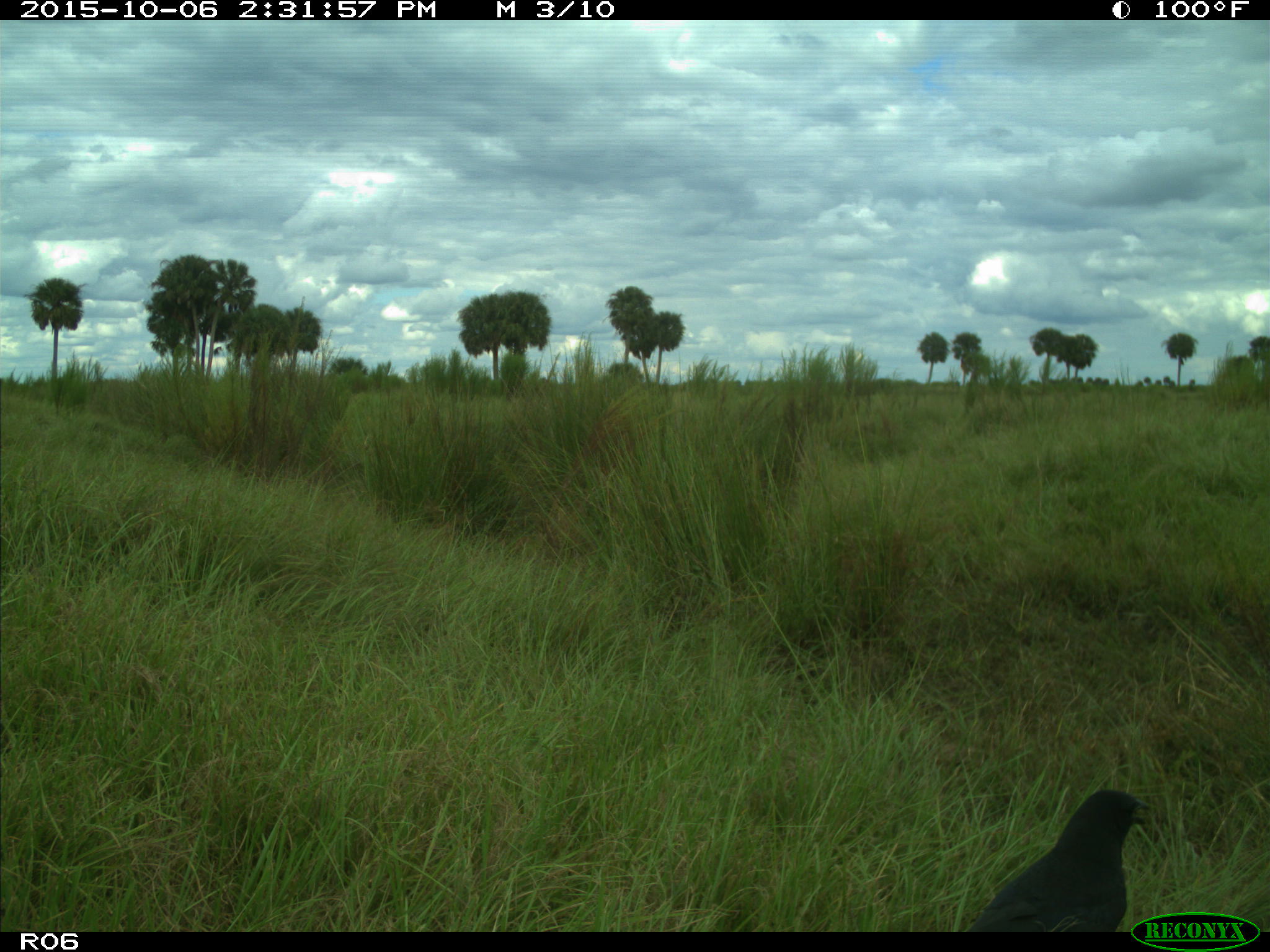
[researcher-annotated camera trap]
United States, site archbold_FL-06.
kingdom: Animalia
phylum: Chordata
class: Aves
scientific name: Aves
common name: birds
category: unidentified bird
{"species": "unidentified bird (birds) (Aves)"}